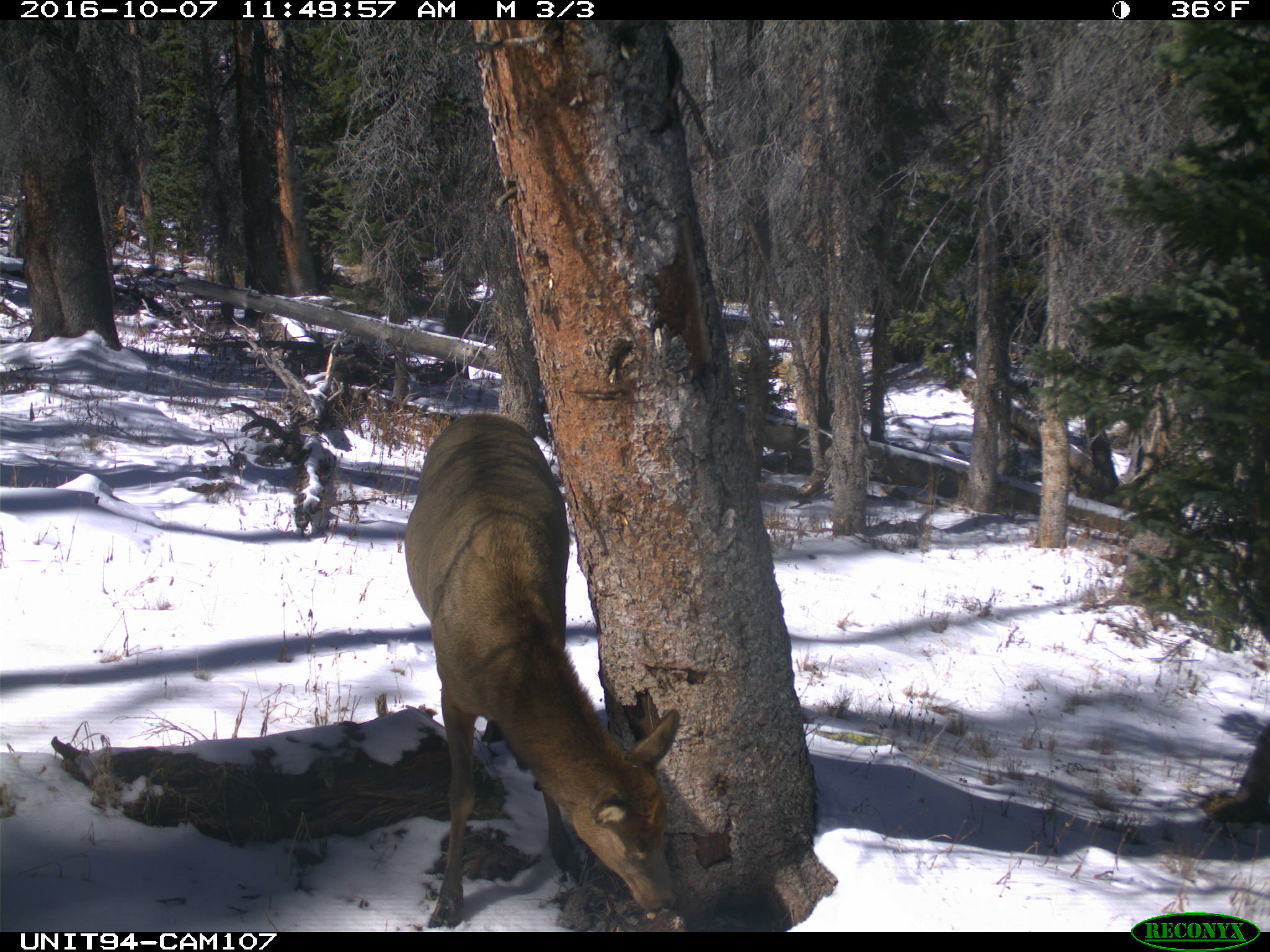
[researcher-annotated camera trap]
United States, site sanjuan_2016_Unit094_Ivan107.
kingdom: Animalia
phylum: Chordata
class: Mammalia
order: Artiodactyla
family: Cervidae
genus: Cervus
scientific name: Cervus elaphus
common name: red deer